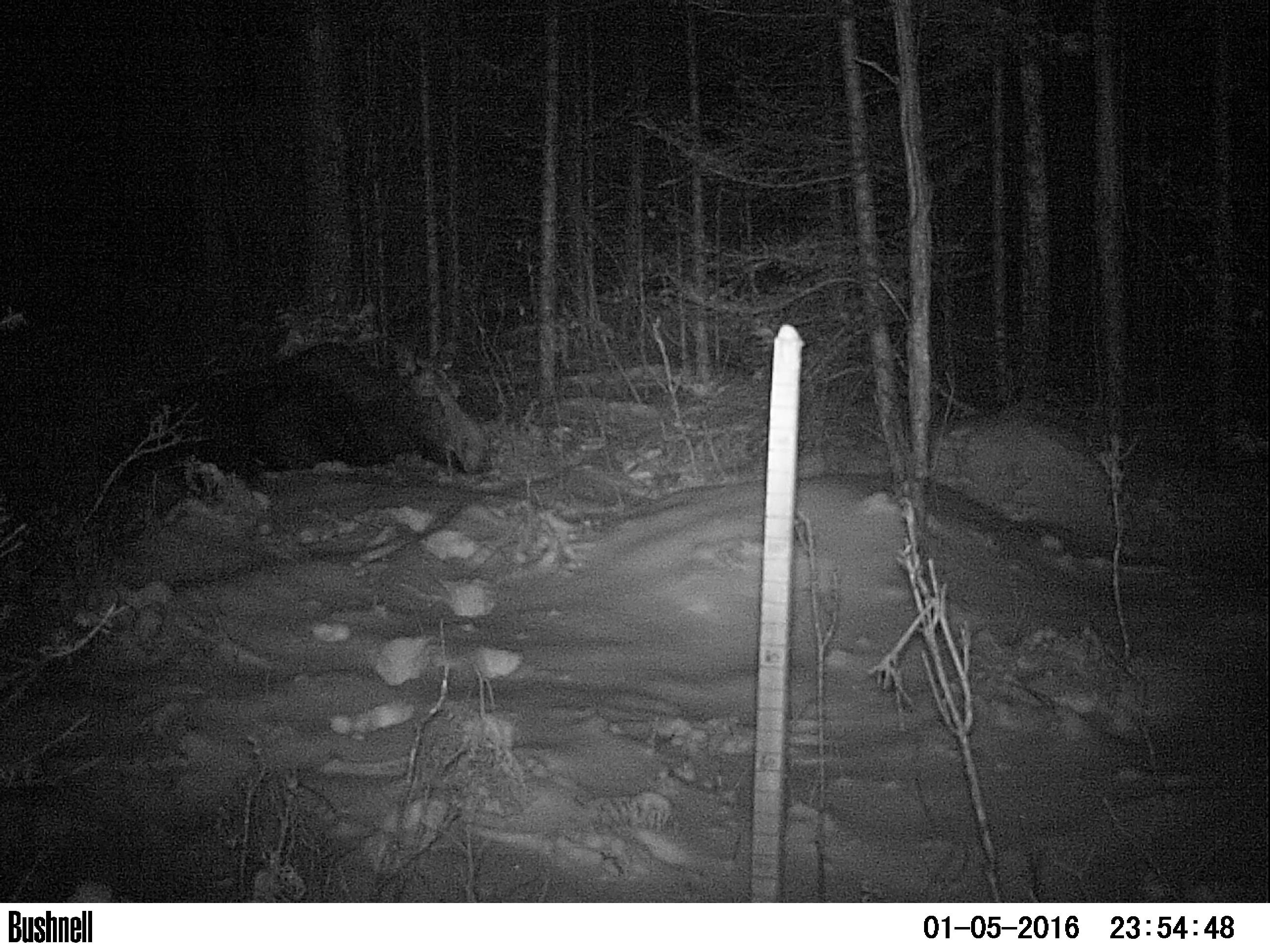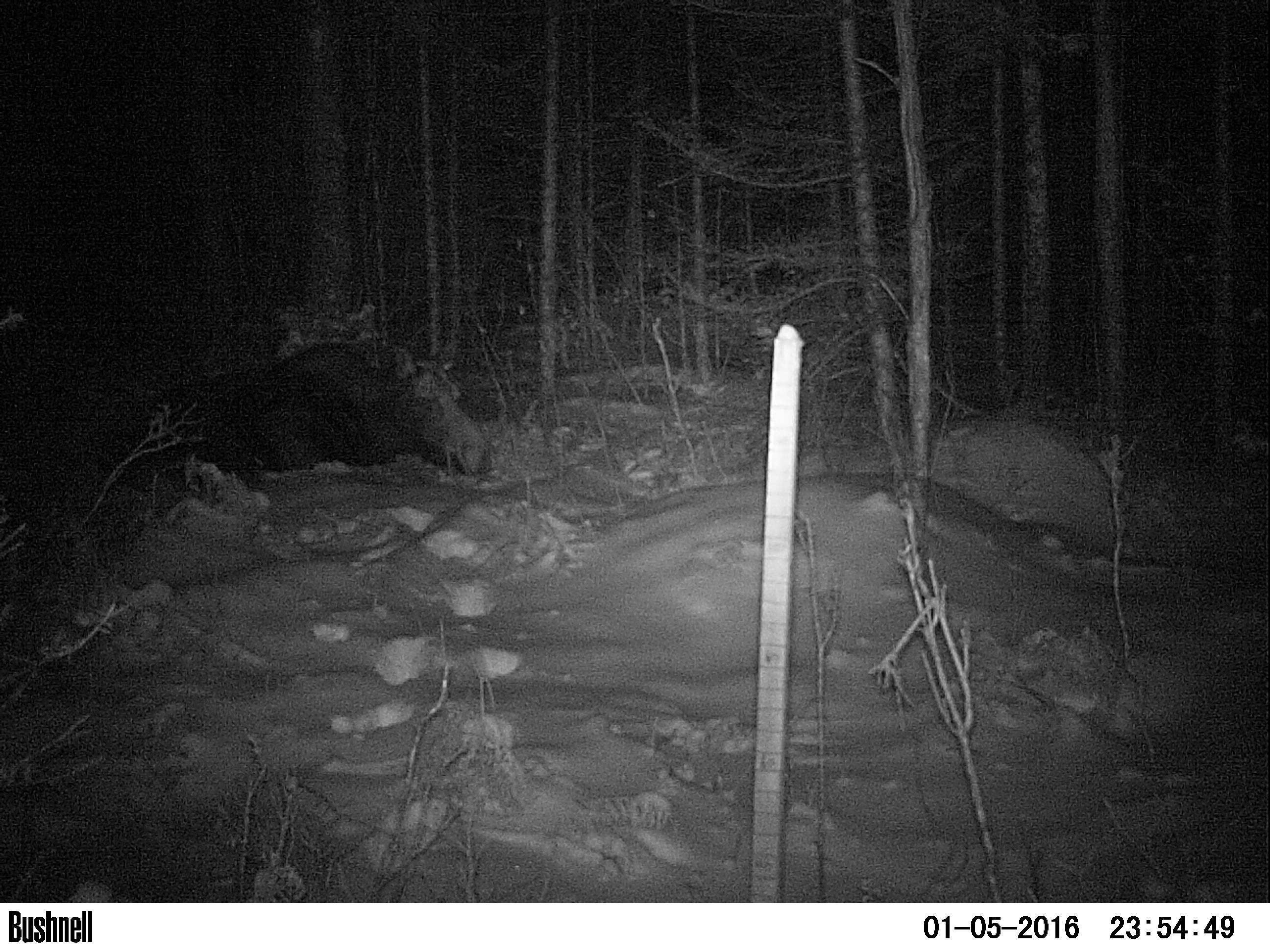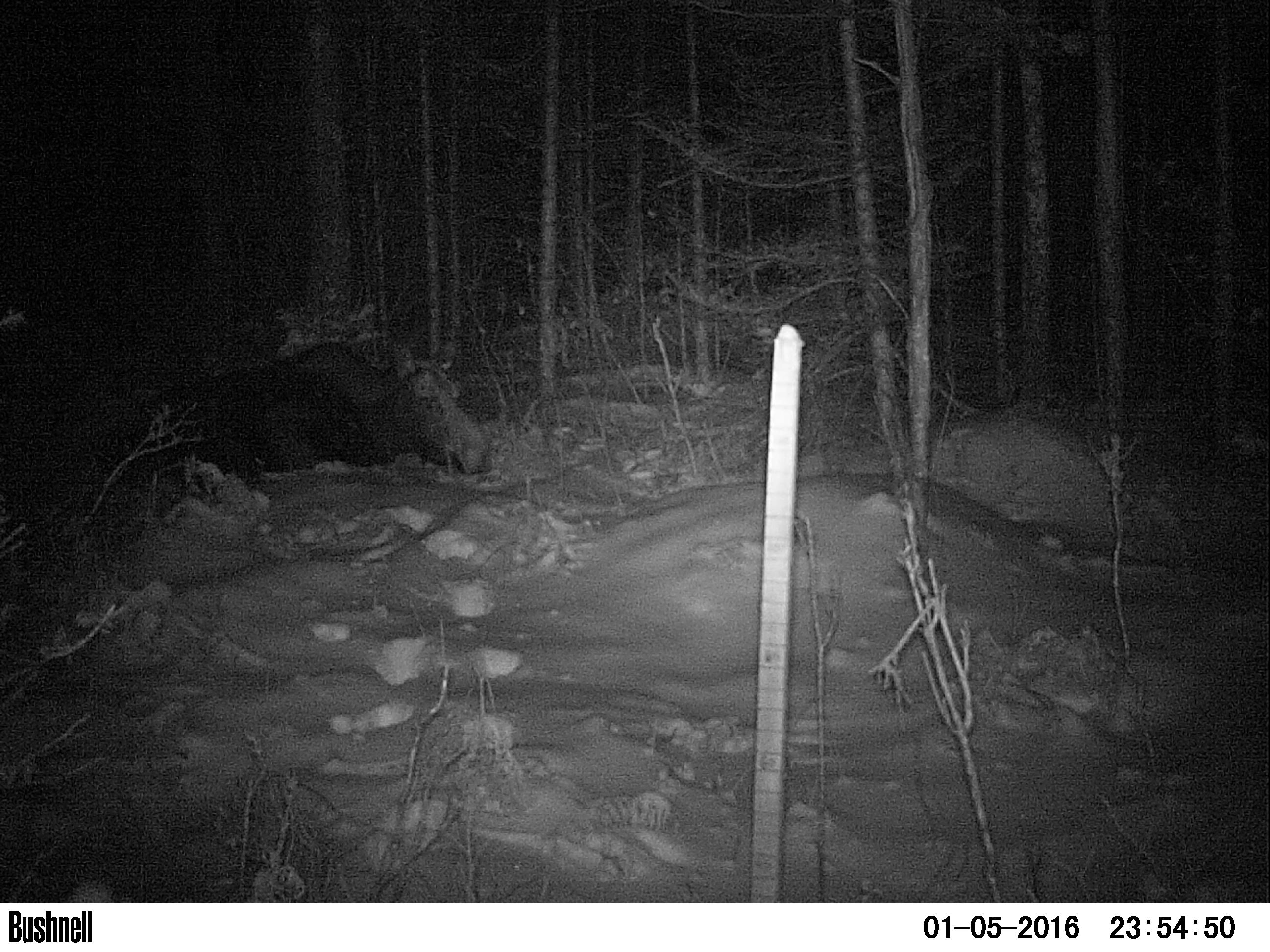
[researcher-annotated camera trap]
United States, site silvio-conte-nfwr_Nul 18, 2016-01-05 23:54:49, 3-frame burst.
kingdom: Animalia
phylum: Chordata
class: Mammalia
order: Artiodactyla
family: Cervidae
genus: Alces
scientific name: Alces alces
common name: moose